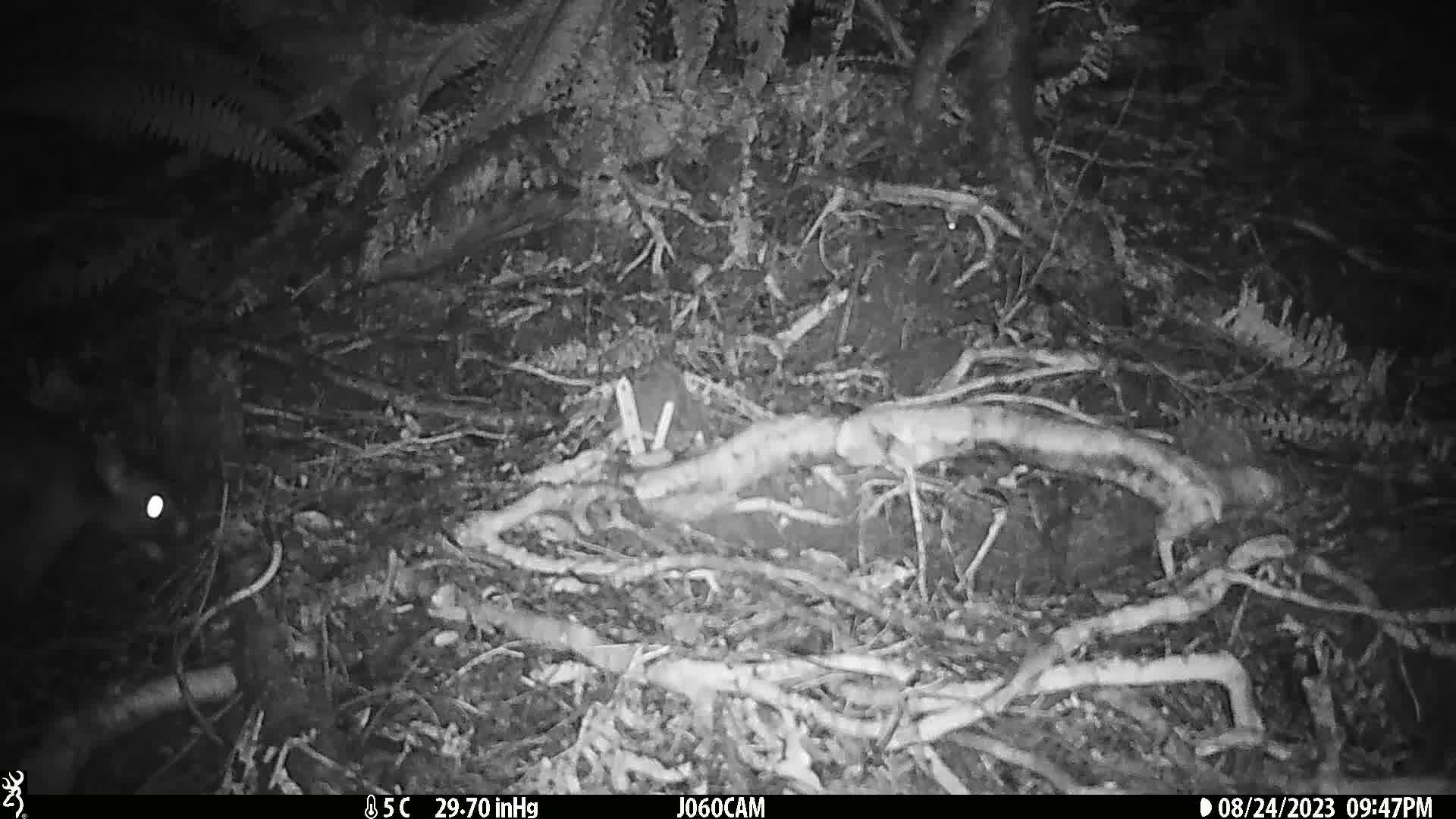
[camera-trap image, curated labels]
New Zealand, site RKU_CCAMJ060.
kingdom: Animalia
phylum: Chordata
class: Mammalia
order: Diprotodontia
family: Phalangeridae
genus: Trichosurus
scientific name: Trichosurus vulpecula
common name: common brushtail possum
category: possum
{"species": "possum (common brushtail possum) (Trichosurus vulpecula)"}